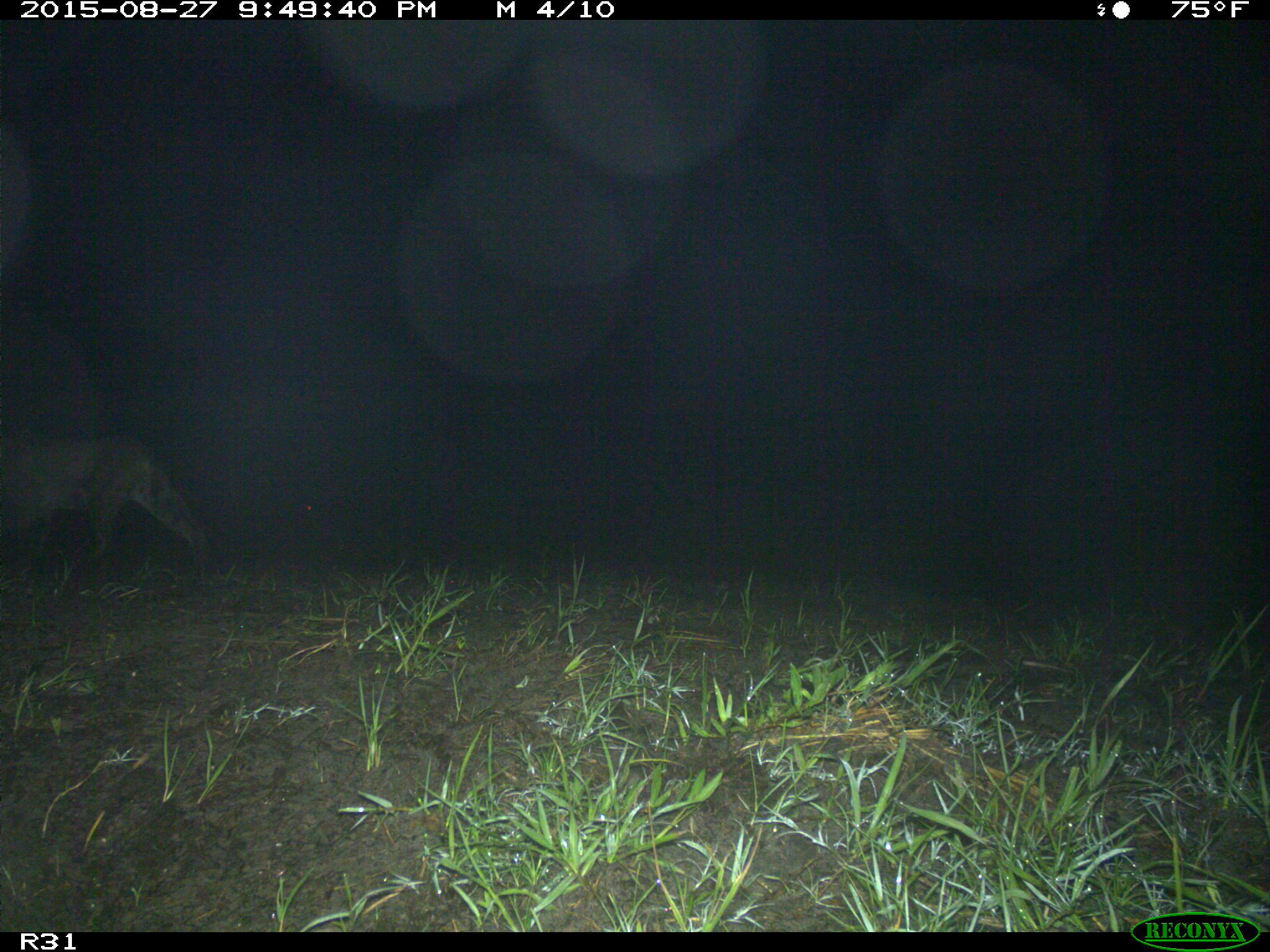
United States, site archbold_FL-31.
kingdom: Animalia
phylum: Chordata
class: Mammalia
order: Carnivora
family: Felidae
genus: Lynx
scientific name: Lynx rufus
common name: bobcat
Lynx rufus (bobcat).